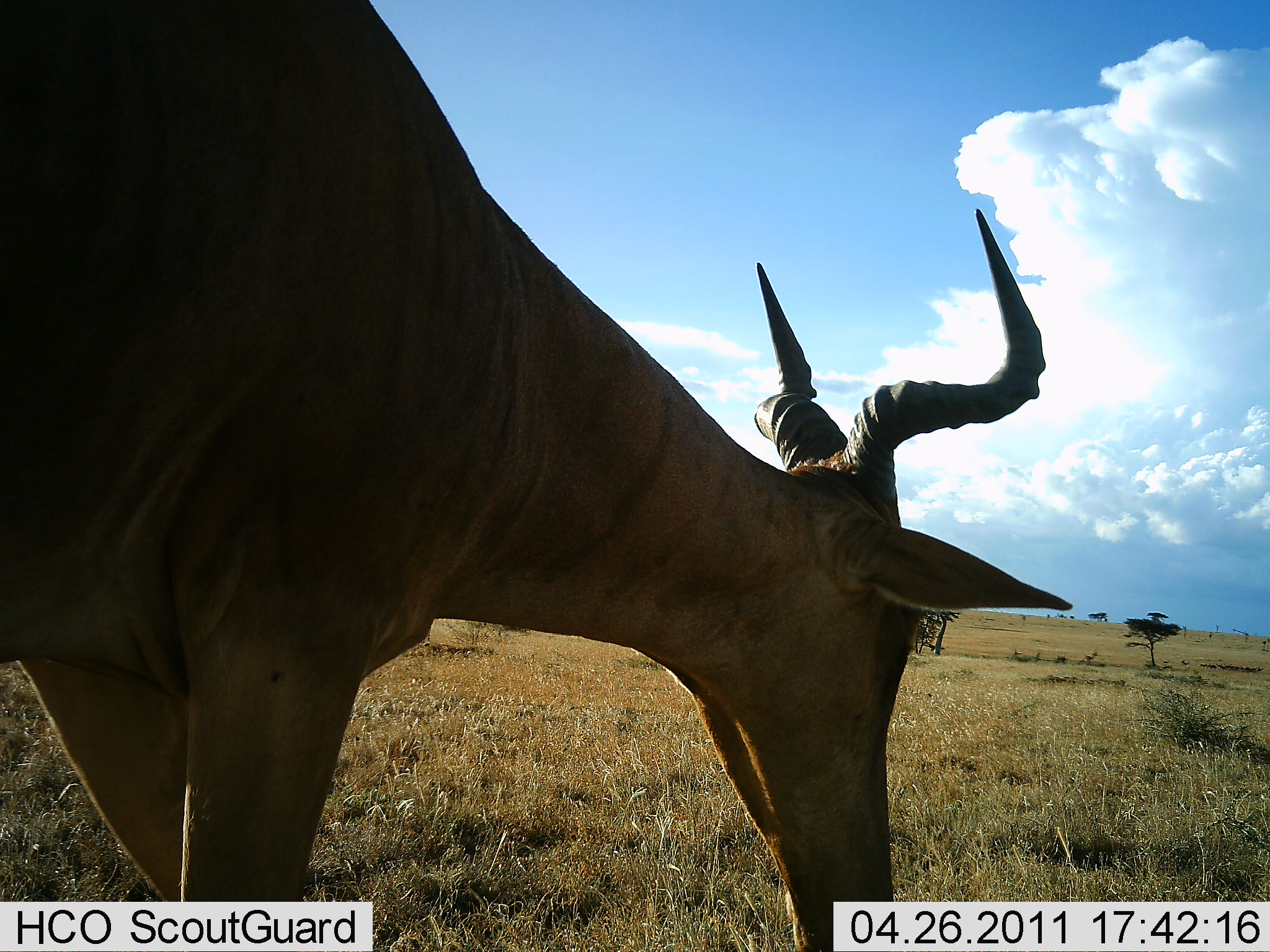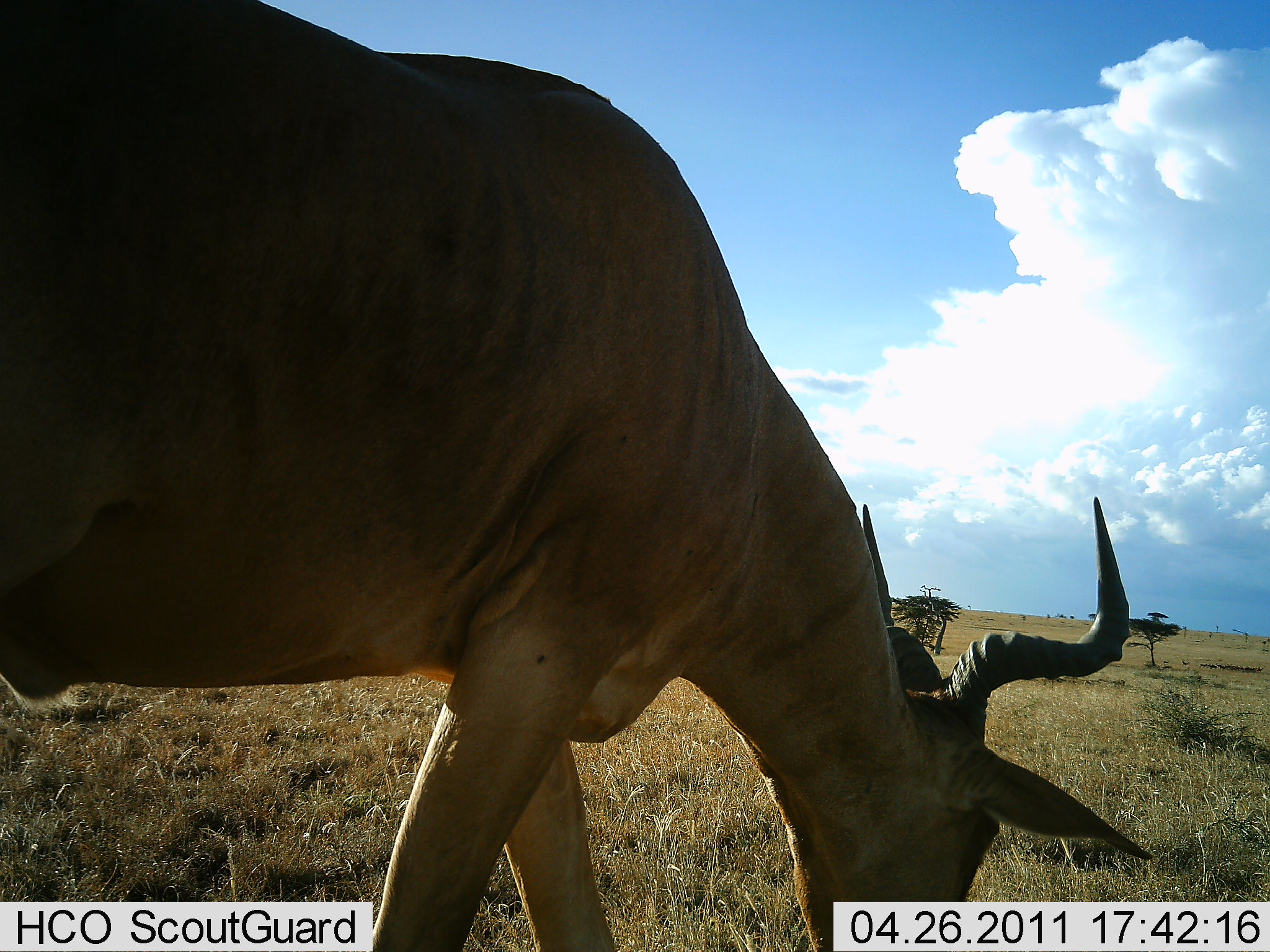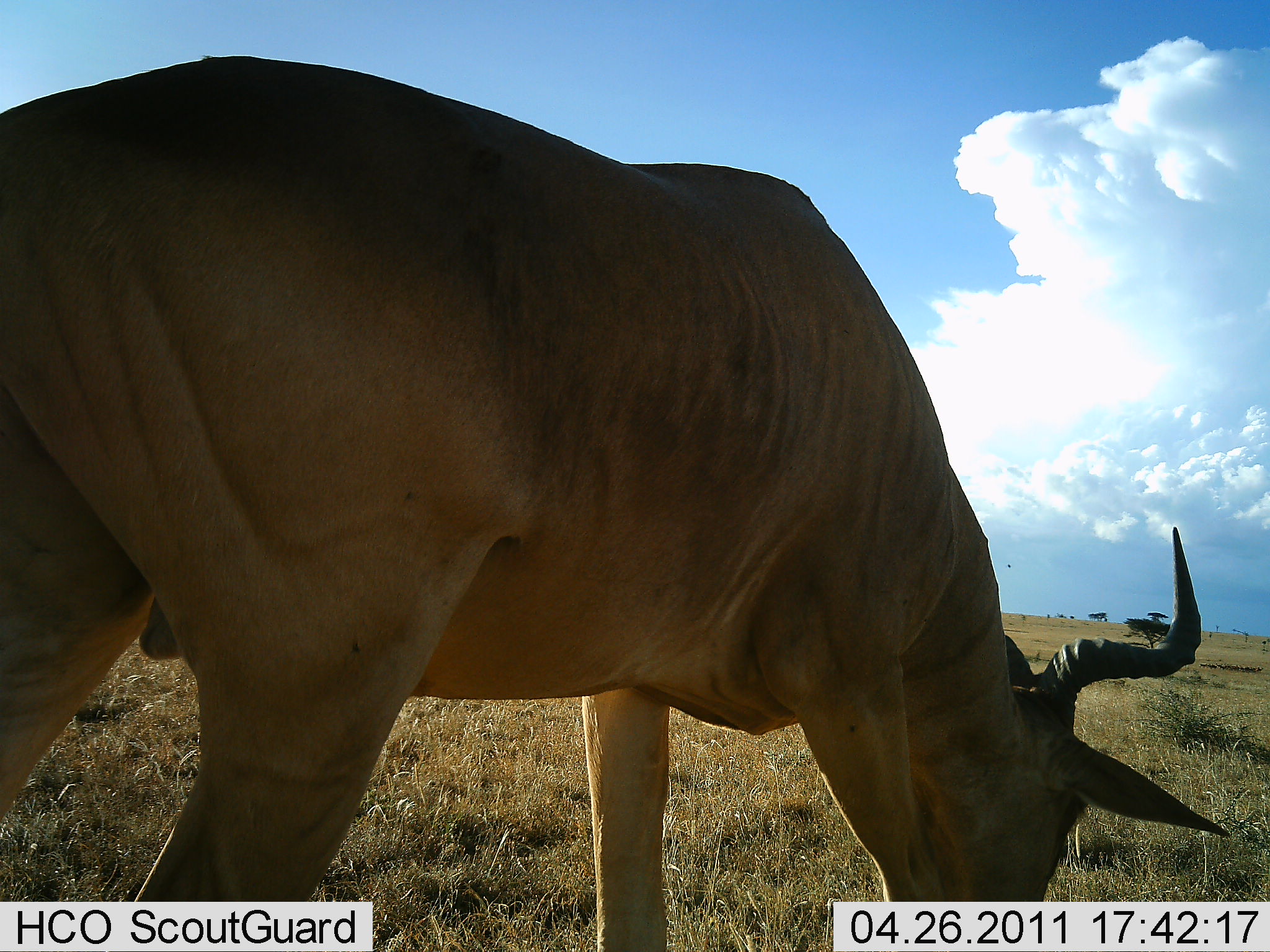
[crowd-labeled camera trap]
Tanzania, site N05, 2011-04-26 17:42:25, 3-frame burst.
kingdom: Animalia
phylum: Chordata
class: Mammalia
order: Artiodactyla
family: Bovidae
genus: Alcelaphus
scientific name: Alcelaphus buselaphus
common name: hartebeest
Hartebeest (Alcelaphus buselaphus), count 1. Behavior (volunteer vote fractions): standing 30%, resting 0%, moving 0%, interacting 0%. Young present (vote fraction): 0%. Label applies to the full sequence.